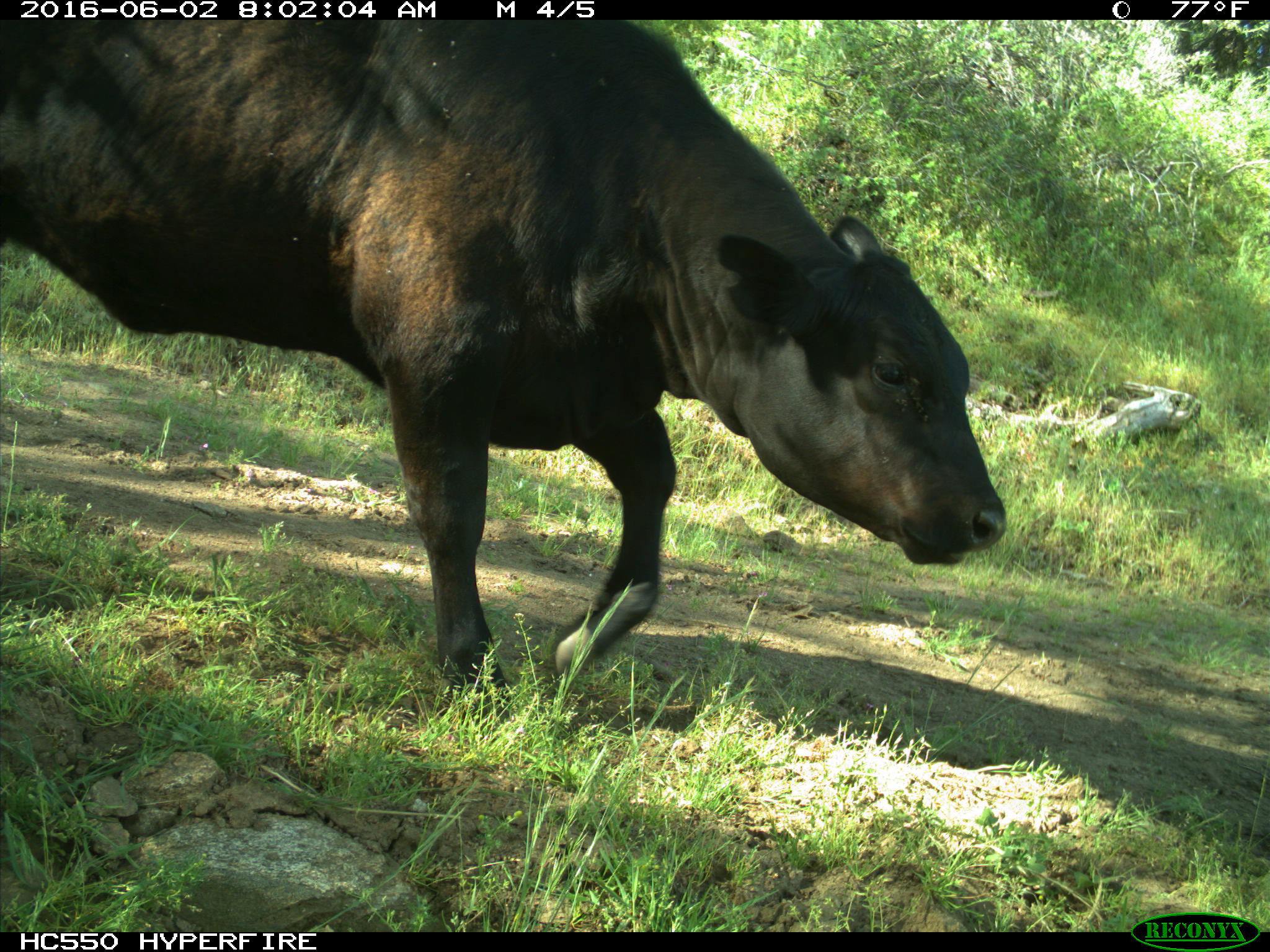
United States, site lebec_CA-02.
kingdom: Animalia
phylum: Chordata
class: Mammalia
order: Artiodactyla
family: Bovidae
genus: Bos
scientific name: Bos taurus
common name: domestic cow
Bos taurus (domestic cow).